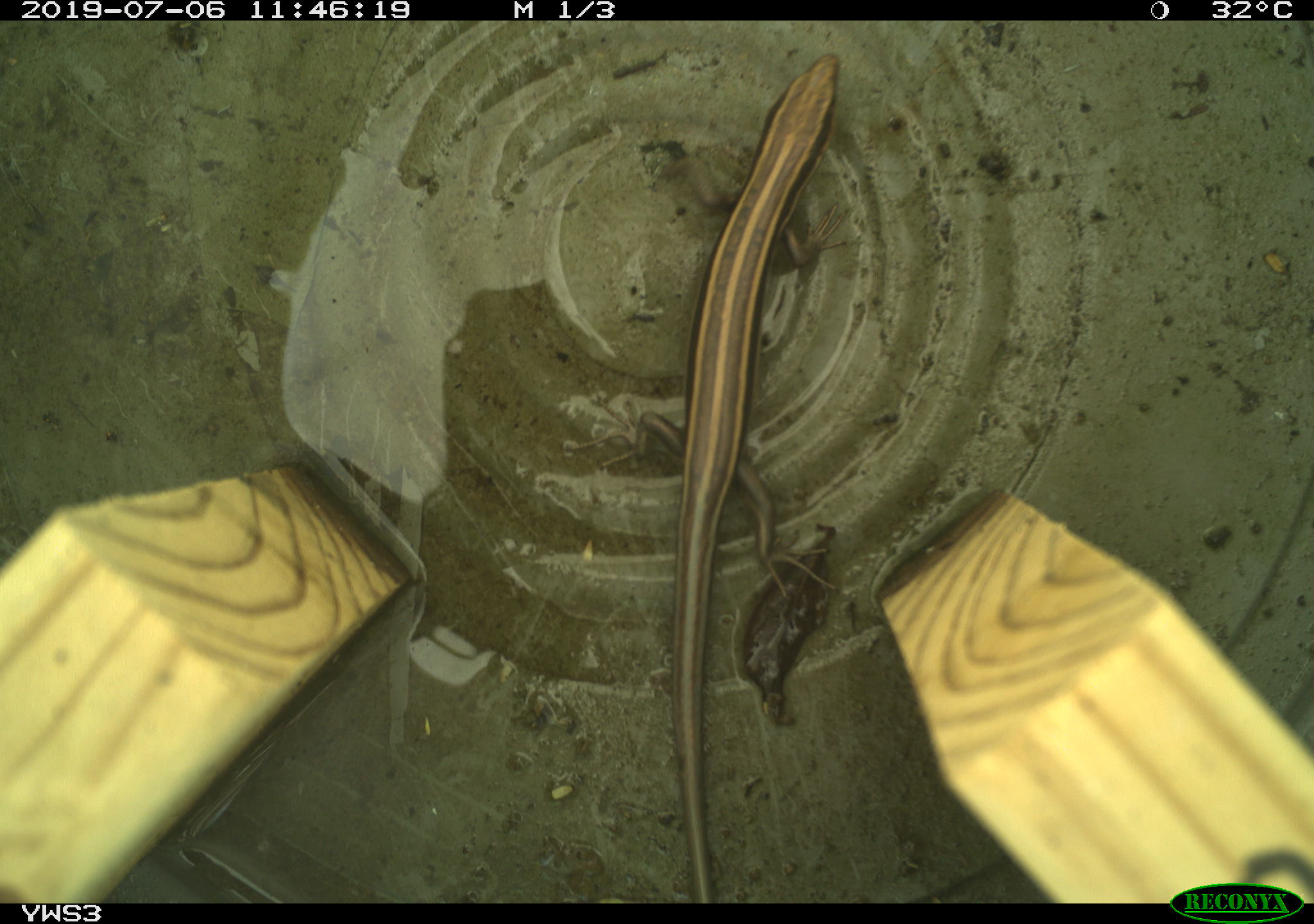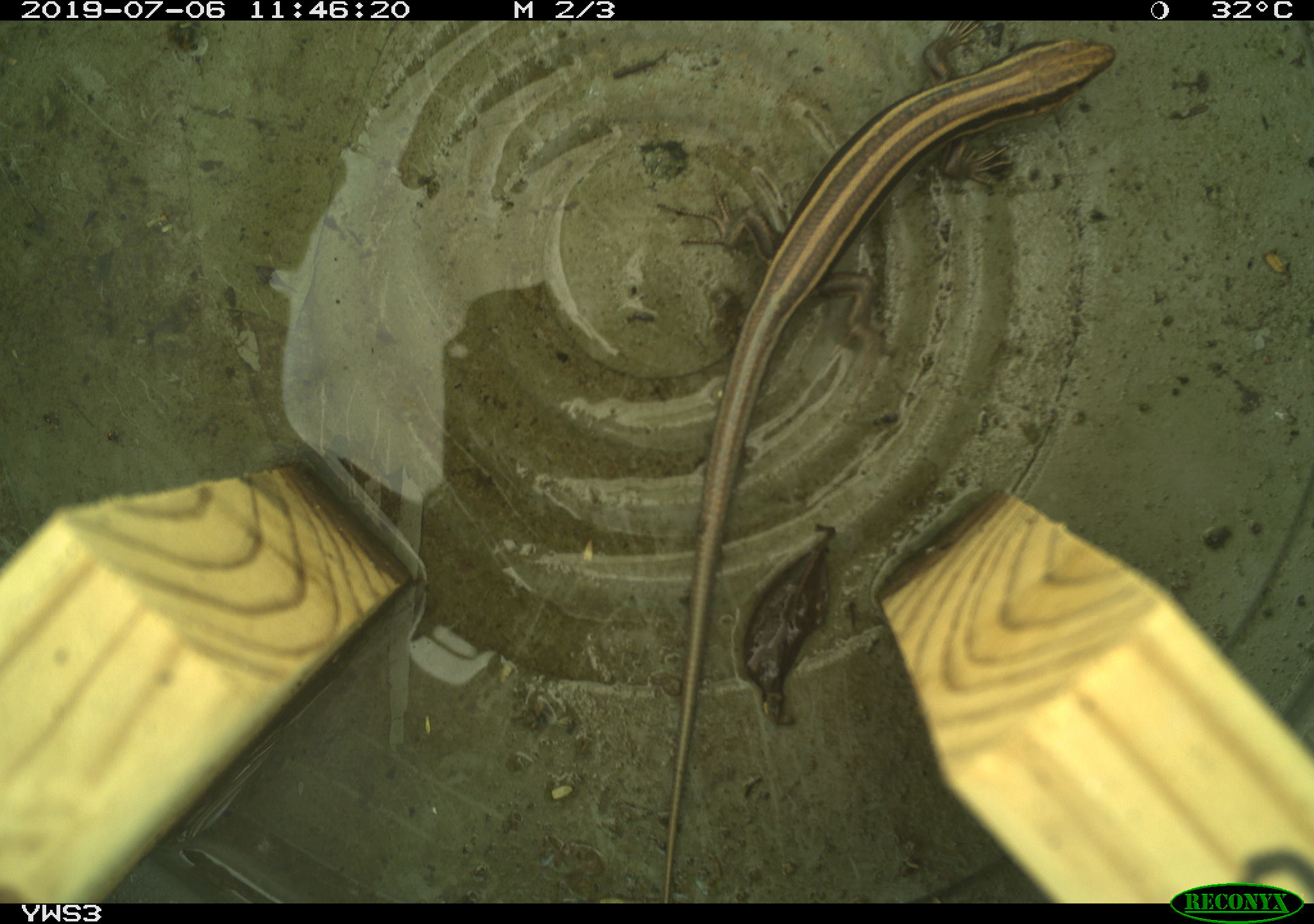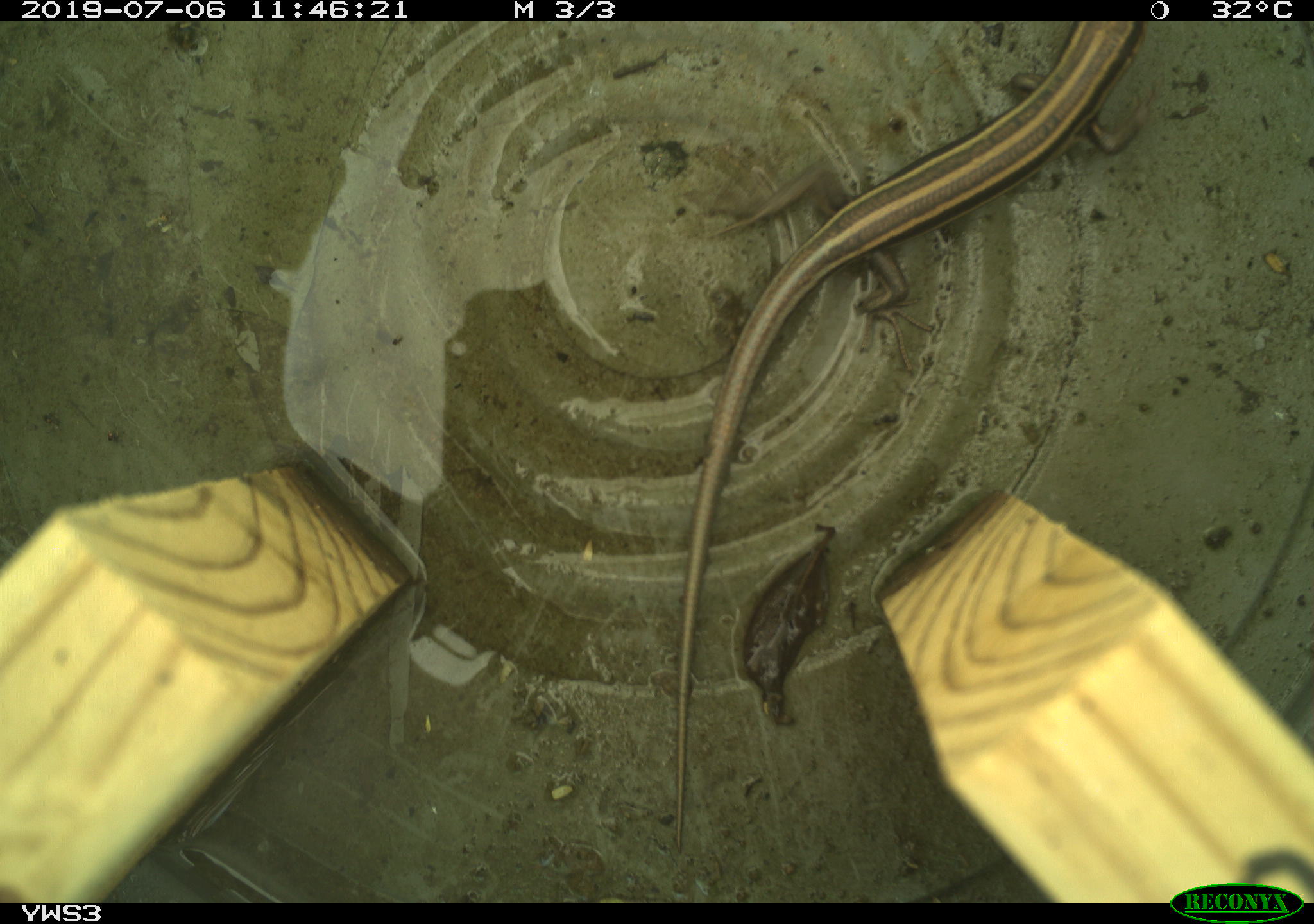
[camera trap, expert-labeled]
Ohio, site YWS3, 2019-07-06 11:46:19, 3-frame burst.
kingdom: Animalia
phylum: Chordata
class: Reptilia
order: Squamata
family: Scincidae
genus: Plestiodon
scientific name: Plestiodon fasciatus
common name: common five-lined skink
Common five-lined skink (Plestiodon fasciatus).